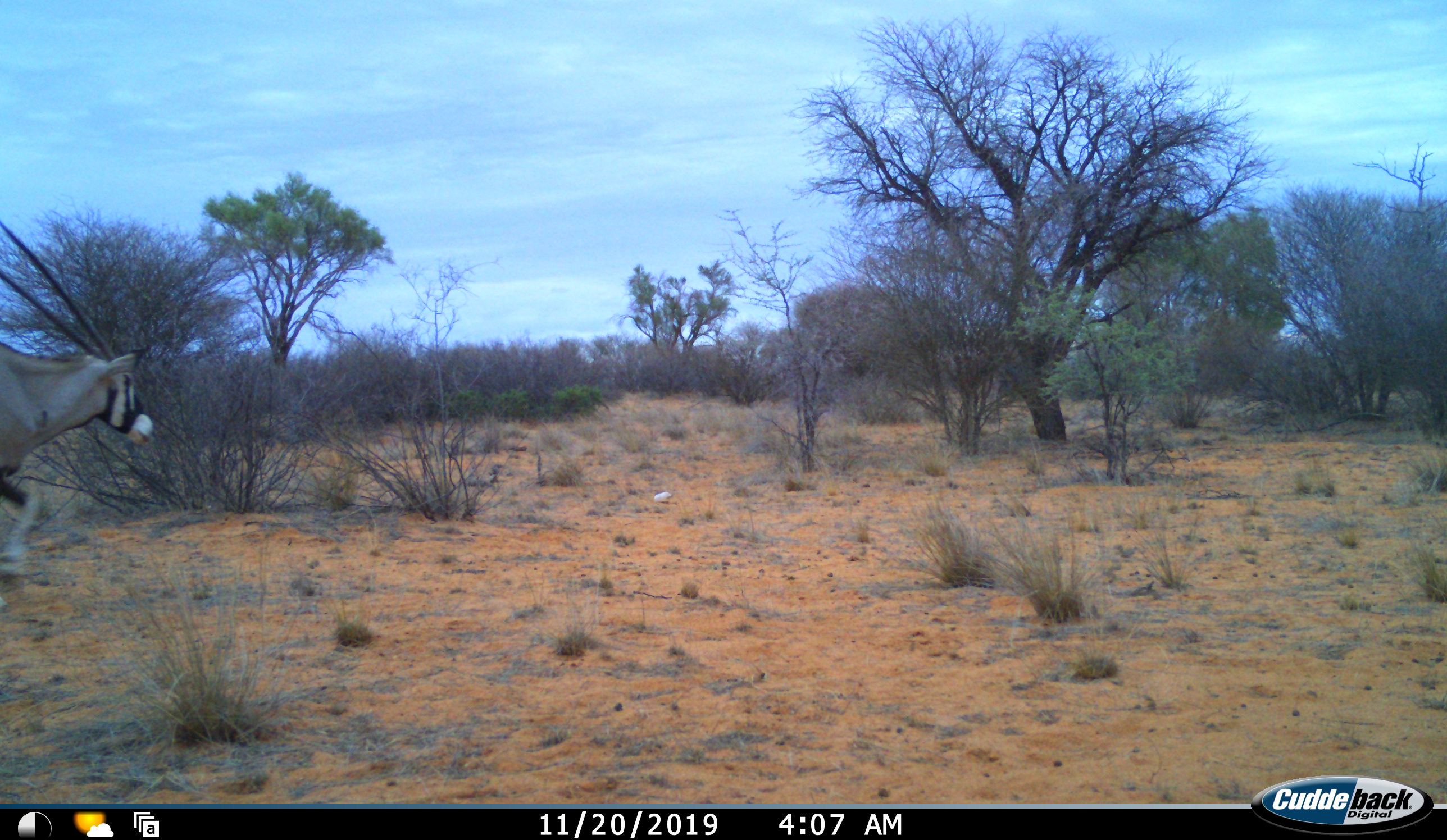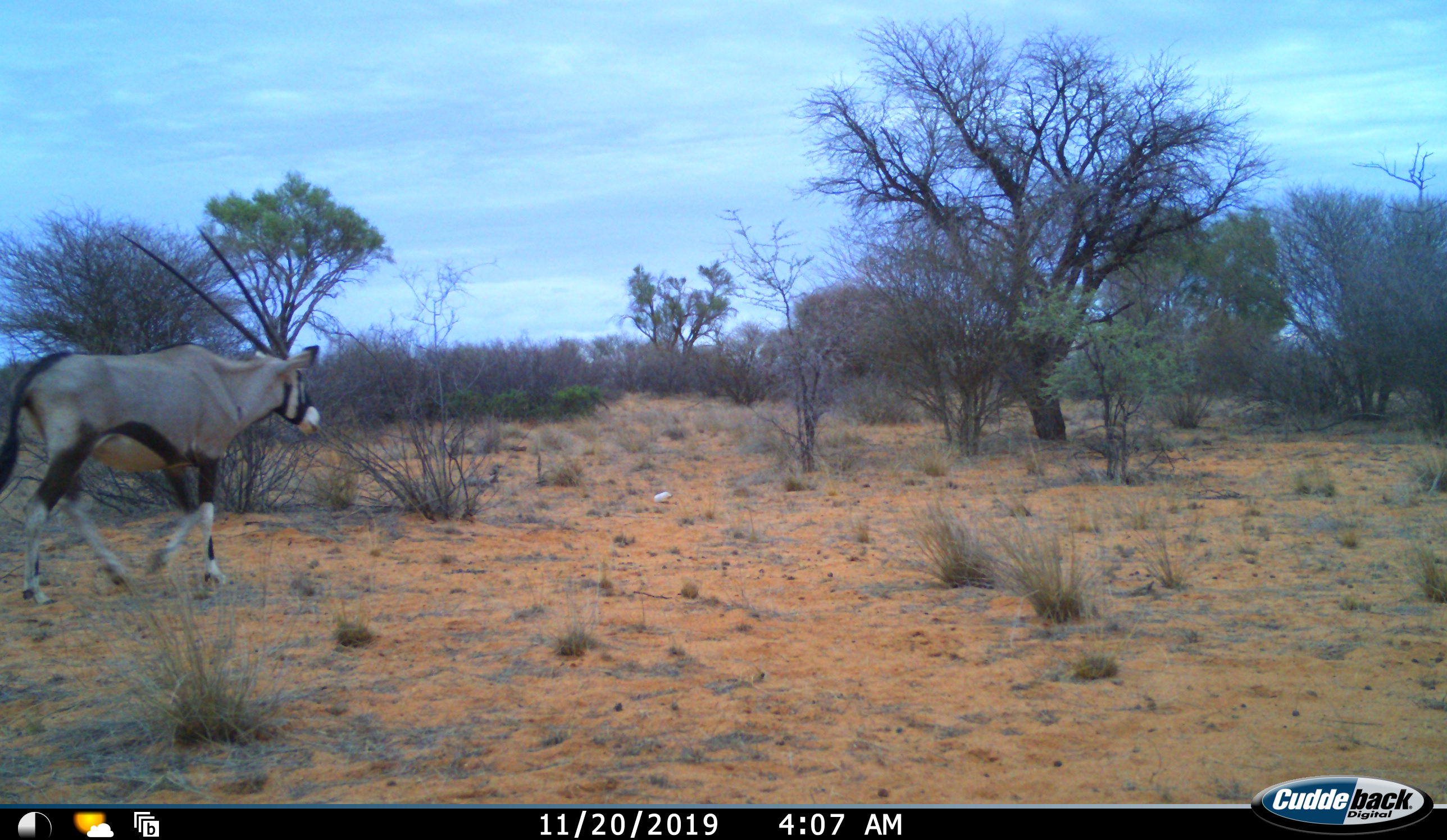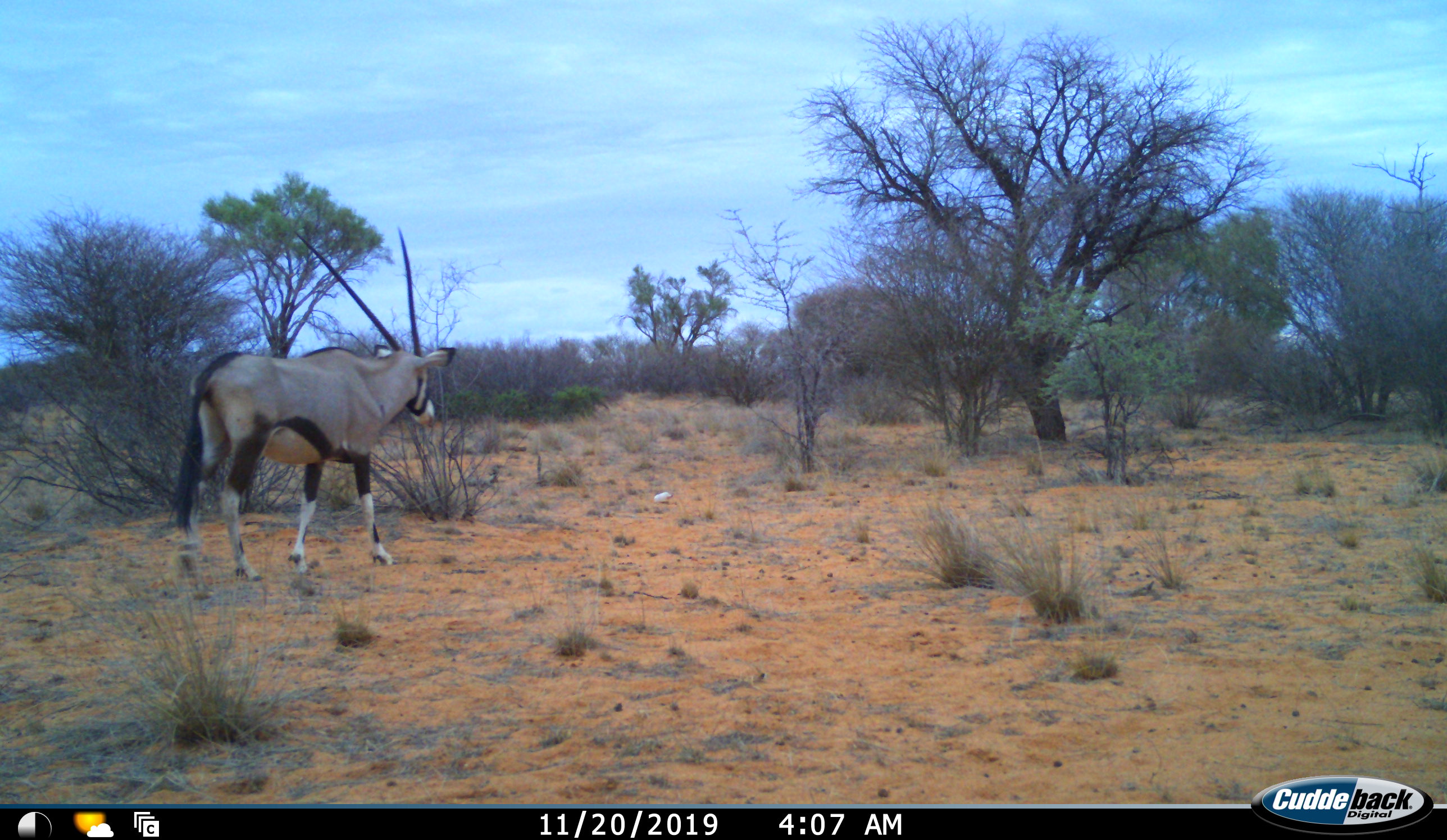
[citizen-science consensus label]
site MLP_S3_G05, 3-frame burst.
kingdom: Animalia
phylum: Chordata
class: Mammalia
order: Artiodactyla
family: Bovidae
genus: Oryx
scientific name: Oryx gazella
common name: gemsbok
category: oryx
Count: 1.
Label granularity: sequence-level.